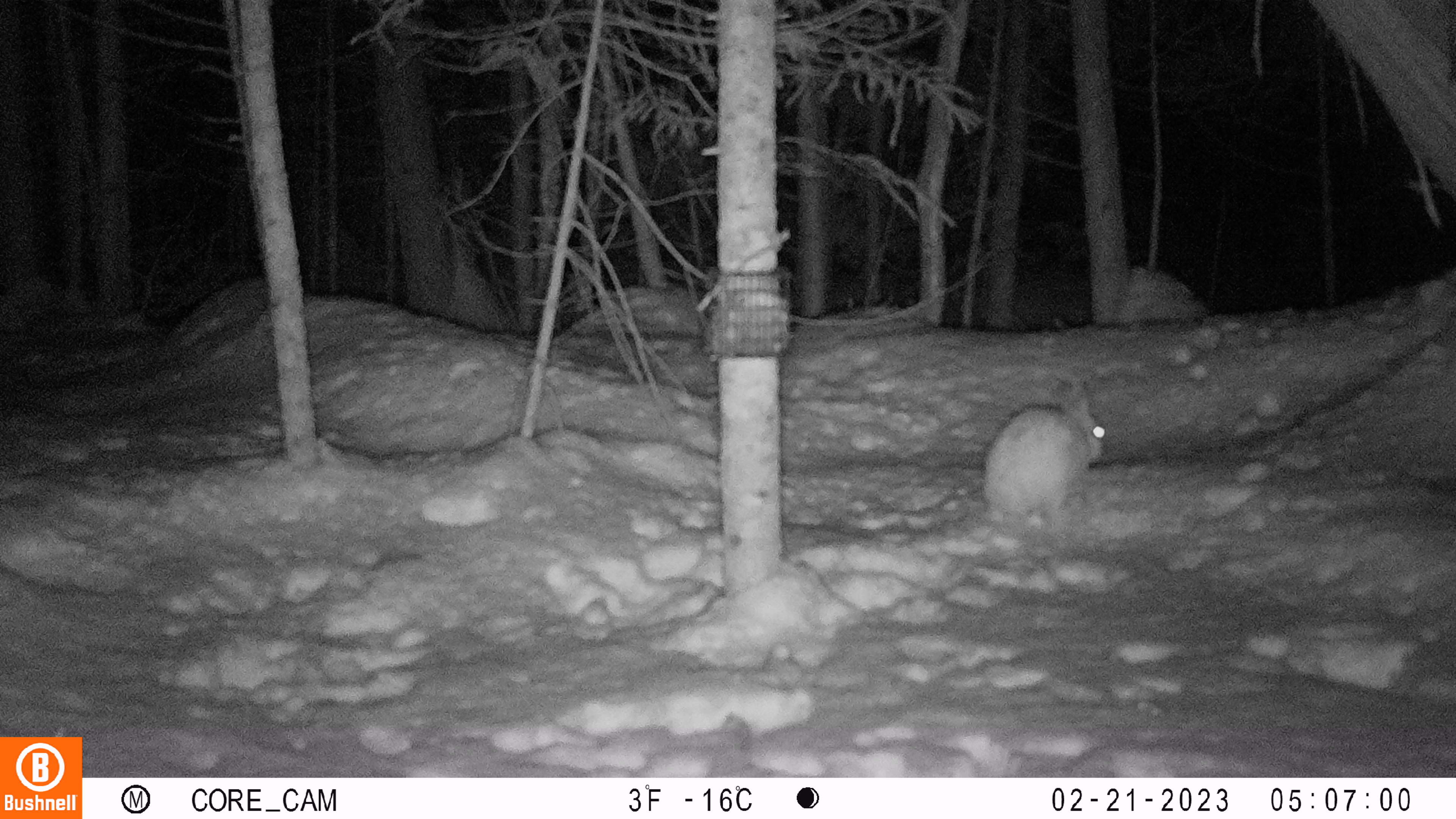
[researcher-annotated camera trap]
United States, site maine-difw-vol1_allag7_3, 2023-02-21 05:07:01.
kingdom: Animalia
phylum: Chordata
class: Mammalia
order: Lagomorpha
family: Leporidae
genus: Lepus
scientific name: Lepus americanus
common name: snowshoe hare